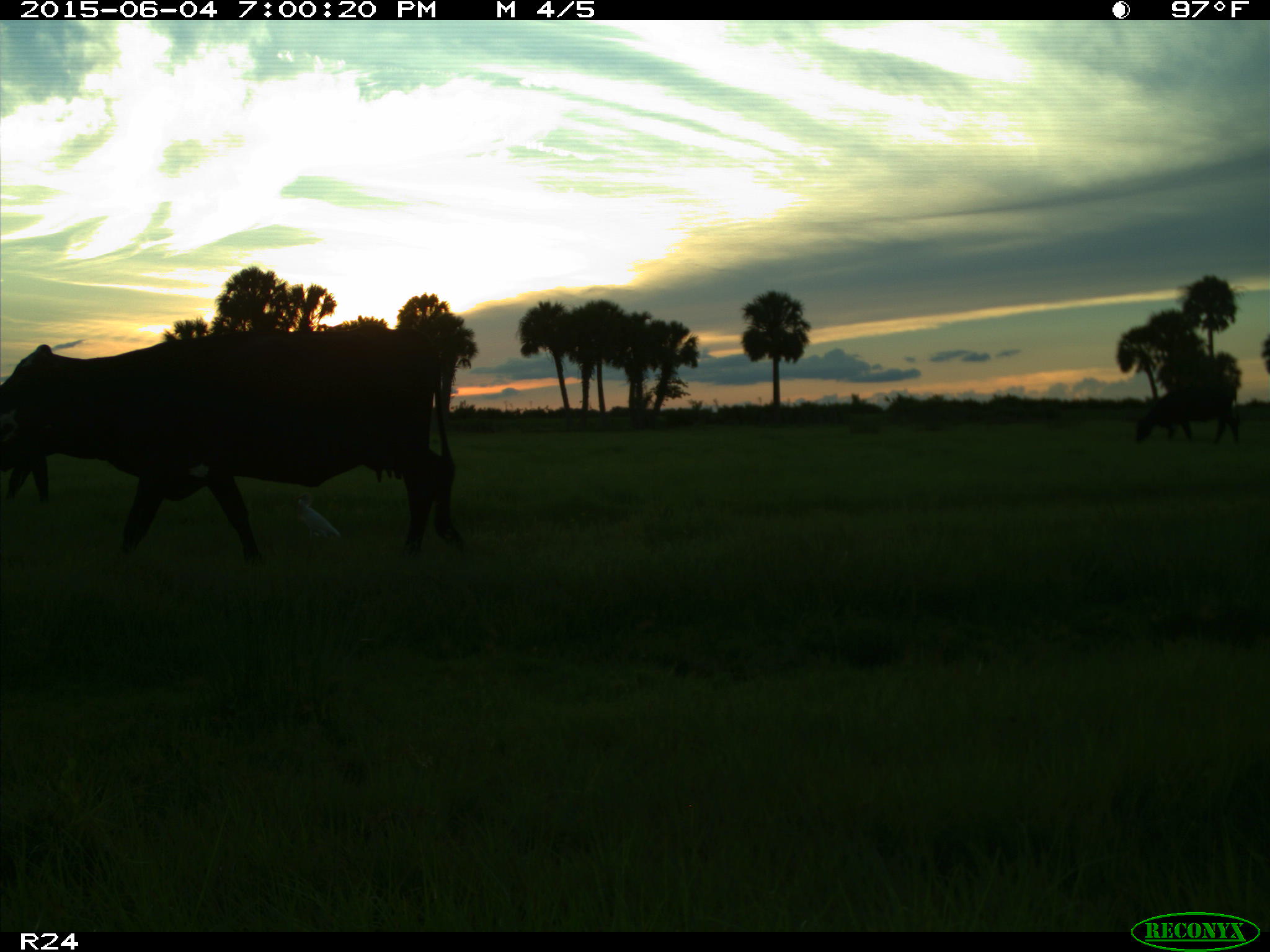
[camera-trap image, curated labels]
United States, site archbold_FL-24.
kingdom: Animalia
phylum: Chordata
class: Mammalia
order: Artiodactyla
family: Bovidae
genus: Bos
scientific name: Bos taurus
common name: domestic cow